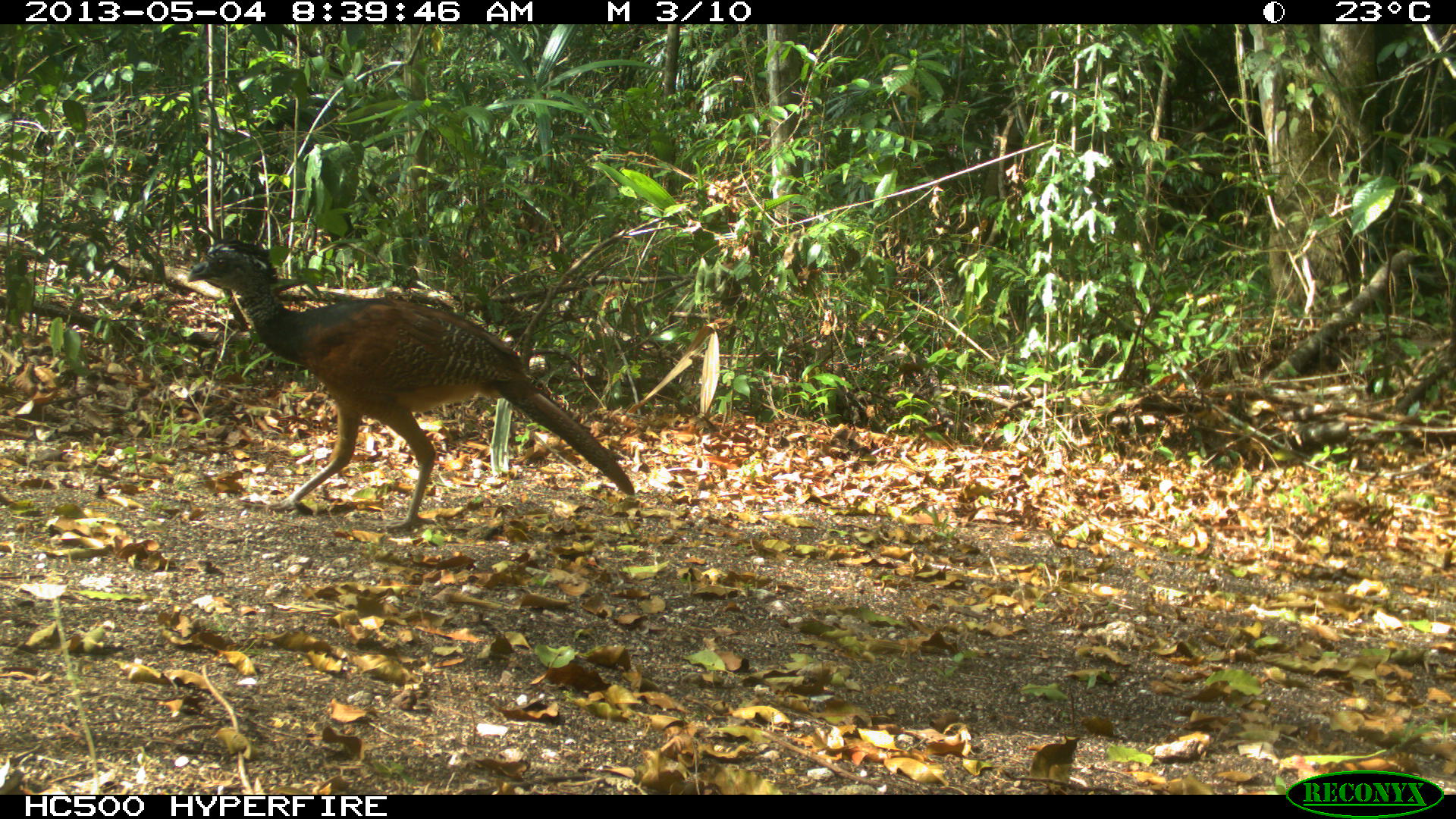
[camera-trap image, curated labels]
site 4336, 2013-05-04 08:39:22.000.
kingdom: Animalia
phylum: Chordata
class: Aves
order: Galliformes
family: Cracidae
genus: Crax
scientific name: Crax rubra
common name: great curassow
Crax rubra (great curassow), count 2.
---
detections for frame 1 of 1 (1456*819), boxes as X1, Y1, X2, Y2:
crax rubra: 183, 237, 635, 532